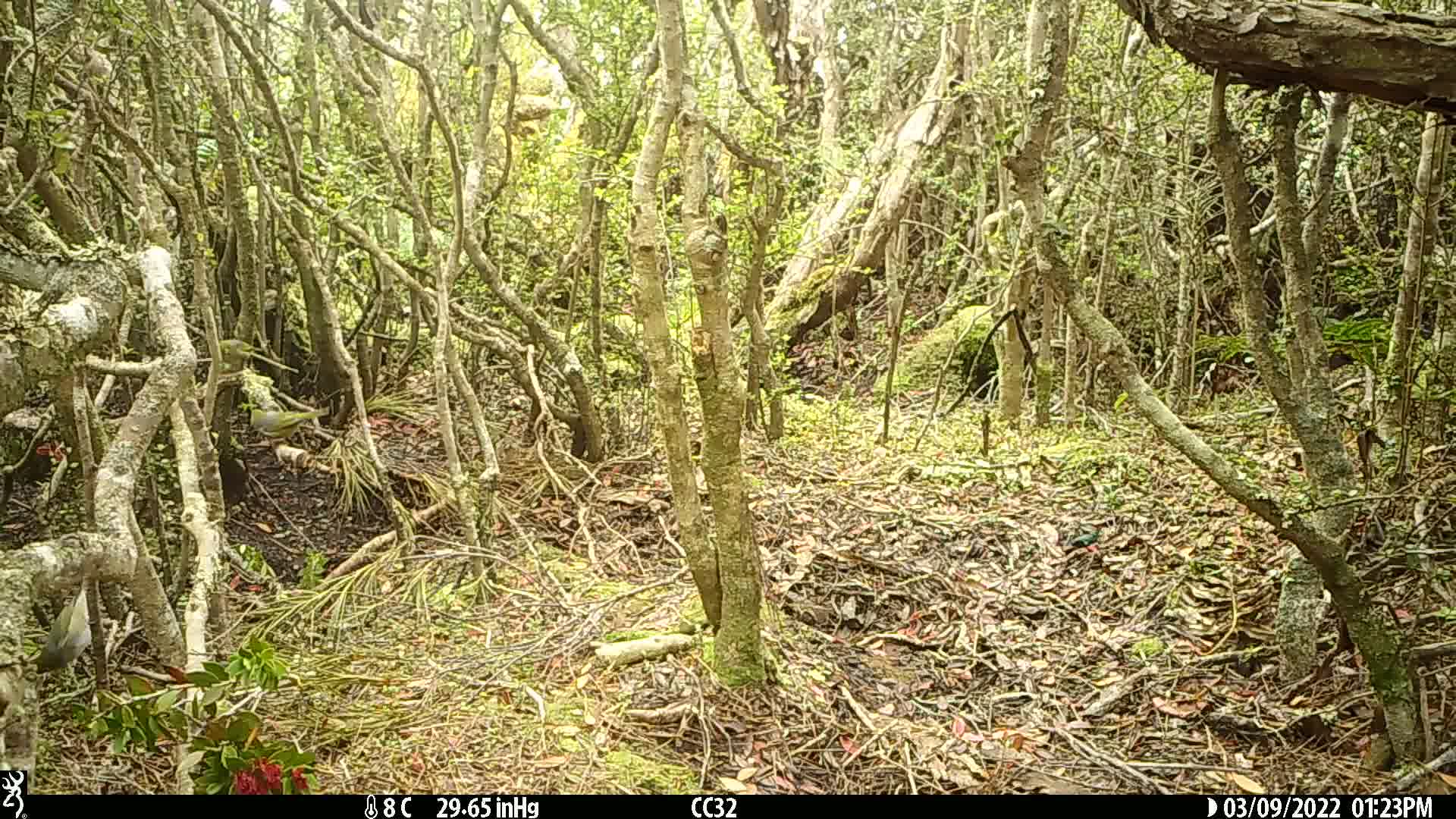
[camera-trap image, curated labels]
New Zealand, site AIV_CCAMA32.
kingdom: Animalia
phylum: Chordata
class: Aves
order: Passeriformes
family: Zosteropidae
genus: Zosterops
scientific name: Zosterops lateralis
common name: silvereye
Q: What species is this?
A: Silvereye (Zosterops lateralis).